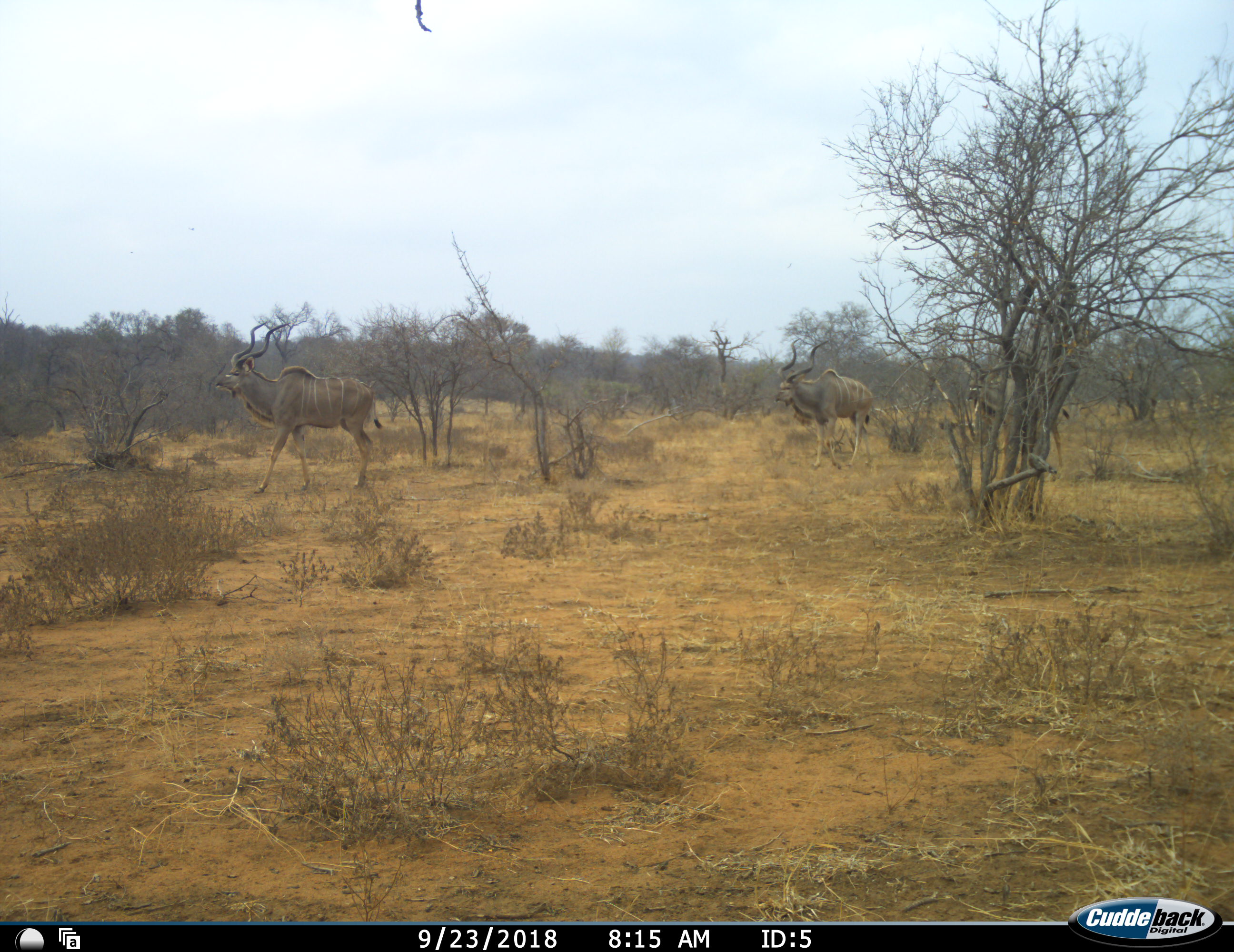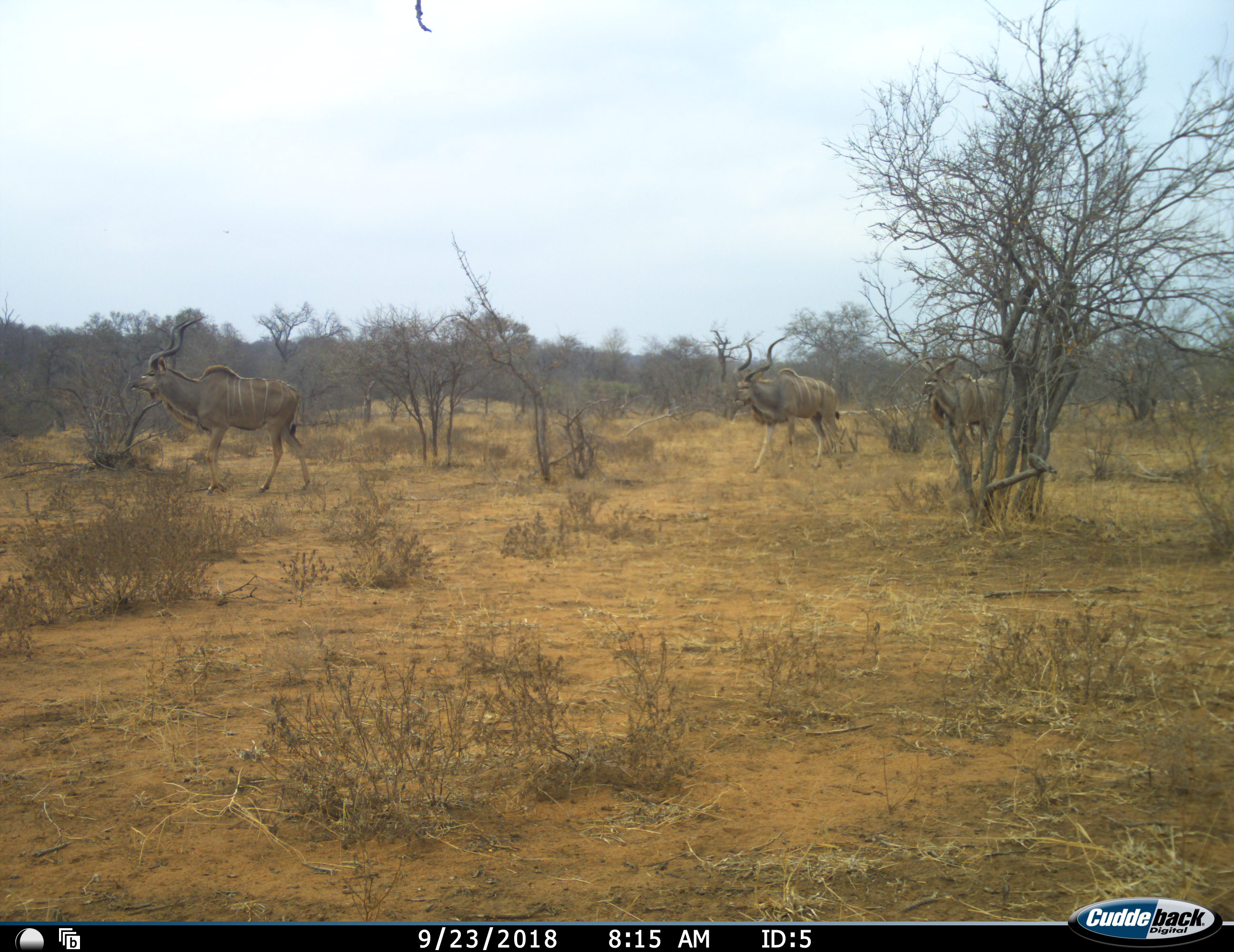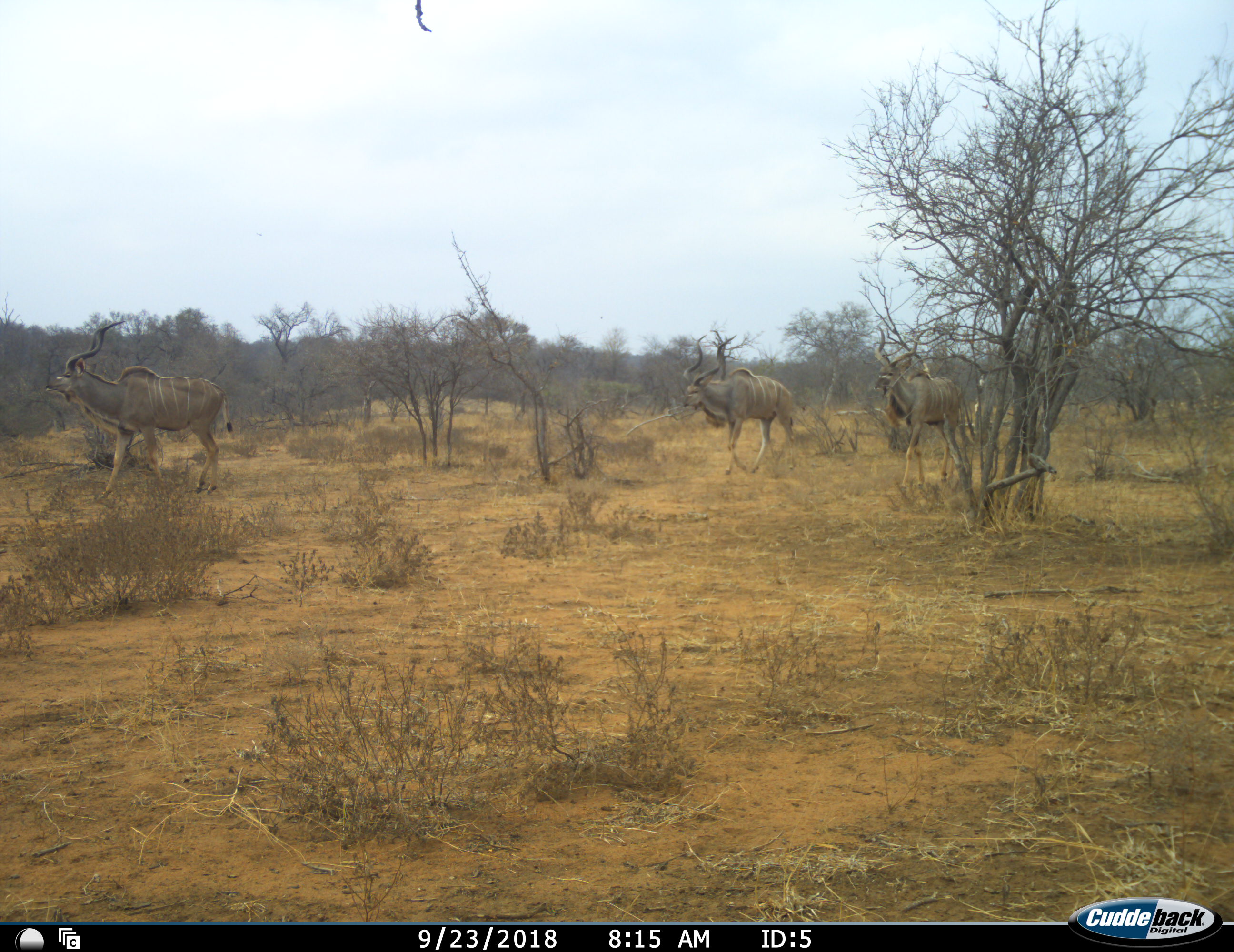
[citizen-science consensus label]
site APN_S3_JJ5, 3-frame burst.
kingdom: Animalia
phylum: Chordata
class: Mammalia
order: Artiodactyla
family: Bovidae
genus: Tragelaphus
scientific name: Tragelaphus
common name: kudu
Kudu (Tragelaphus), count 3. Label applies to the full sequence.